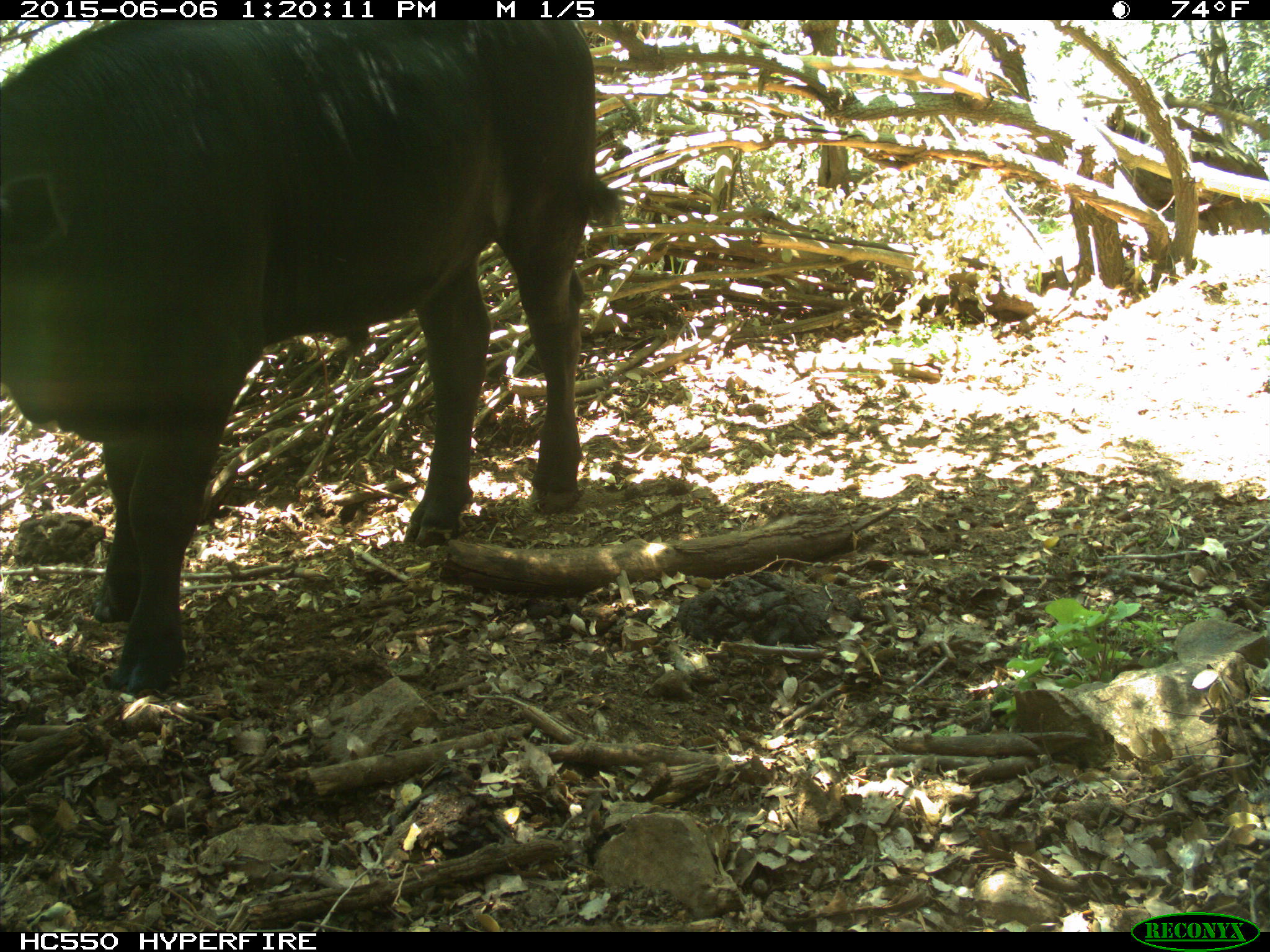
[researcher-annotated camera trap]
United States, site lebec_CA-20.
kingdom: Animalia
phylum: Chordata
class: Mammalia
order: Artiodactyla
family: Bovidae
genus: Bos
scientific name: Bos taurus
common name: domestic cow